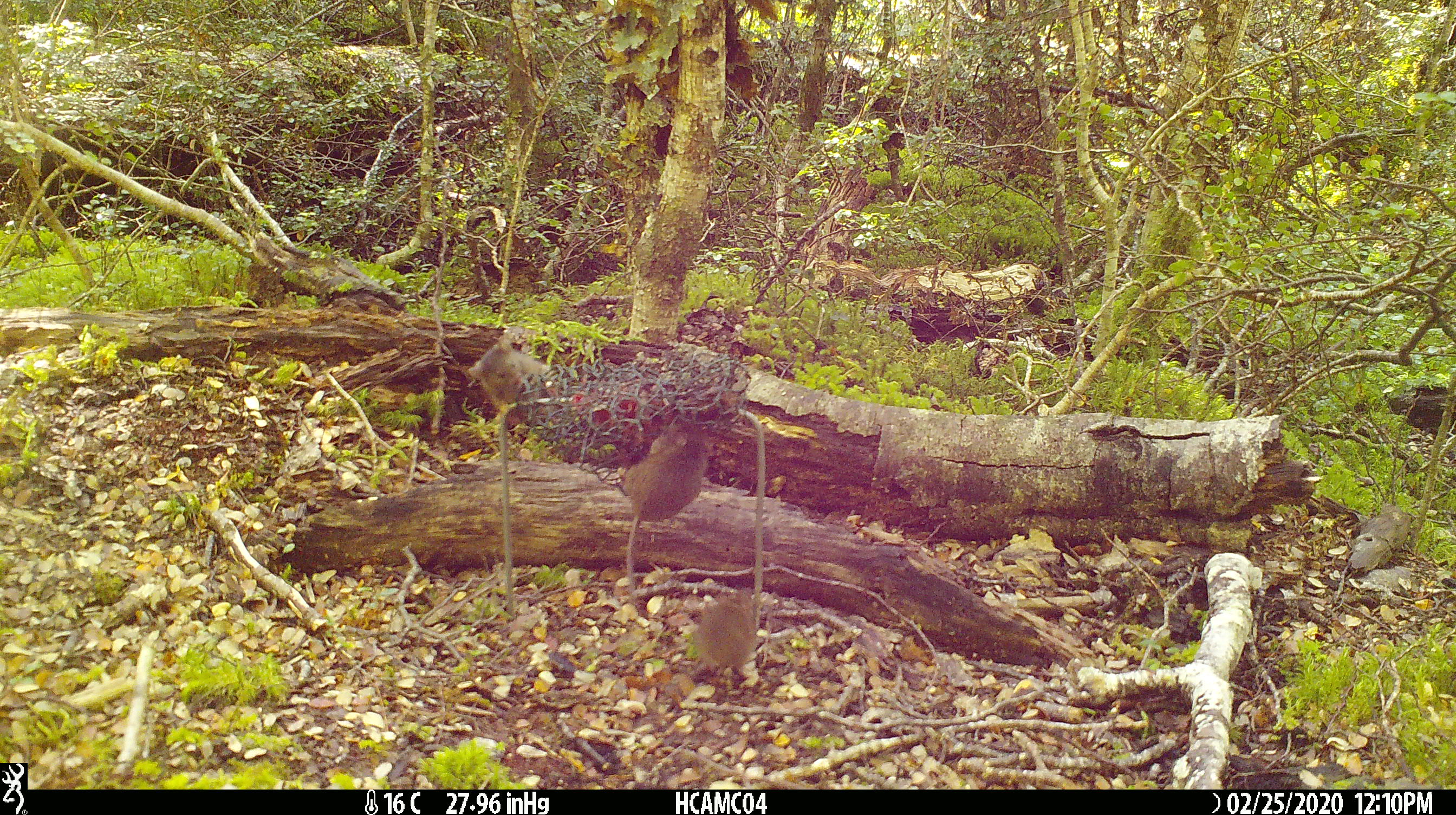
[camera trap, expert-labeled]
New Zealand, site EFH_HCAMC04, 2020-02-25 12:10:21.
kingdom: Animalia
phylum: Chordata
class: Mammalia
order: Rodentia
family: Muridae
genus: Mus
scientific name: Mus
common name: mouse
Mouse (Mus).